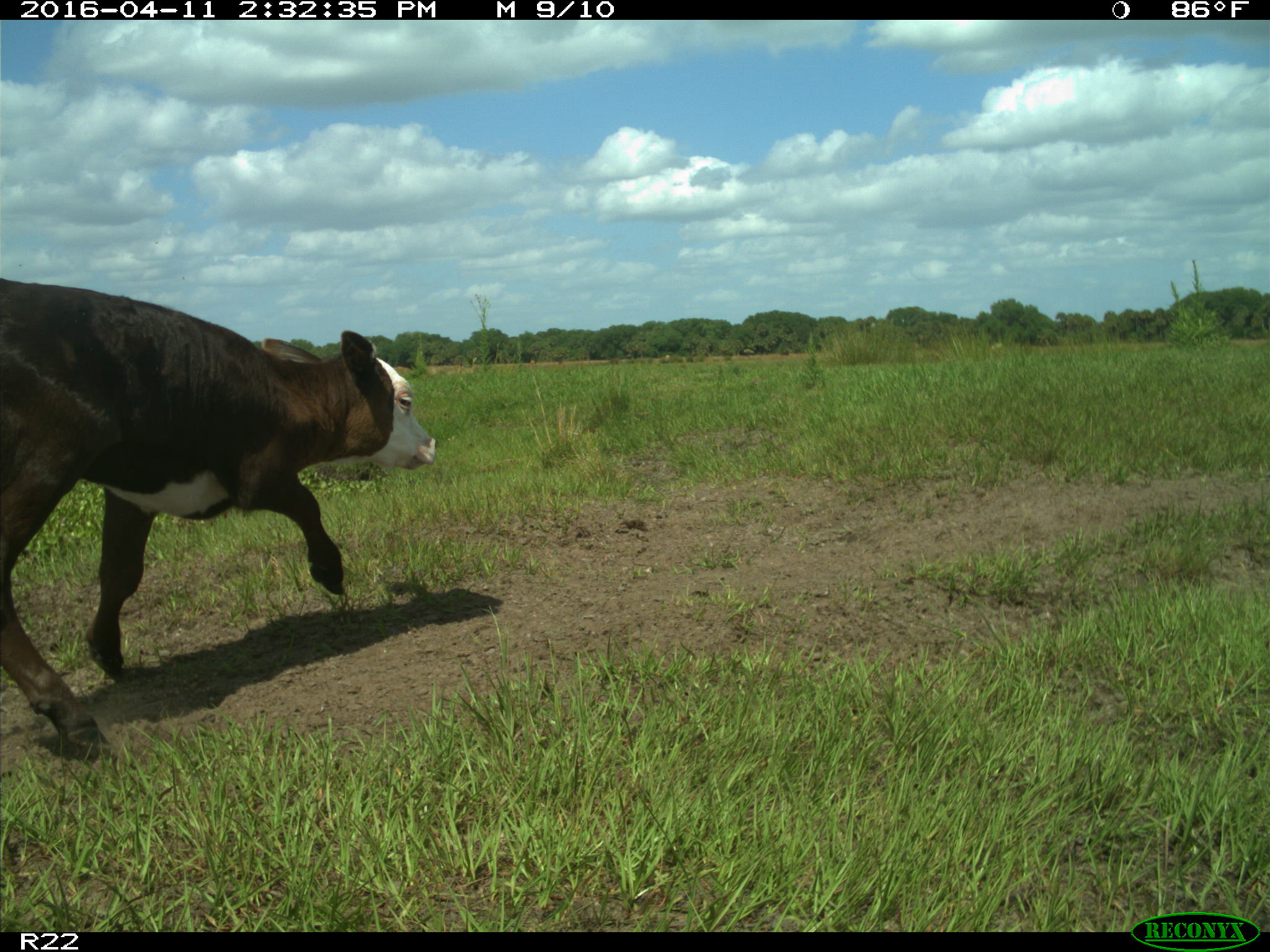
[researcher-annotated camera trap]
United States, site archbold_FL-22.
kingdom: Animalia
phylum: Chordata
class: Mammalia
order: Artiodactyla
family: Bovidae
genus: Bos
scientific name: Bos taurus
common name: domestic cow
Bos taurus (domestic cow).